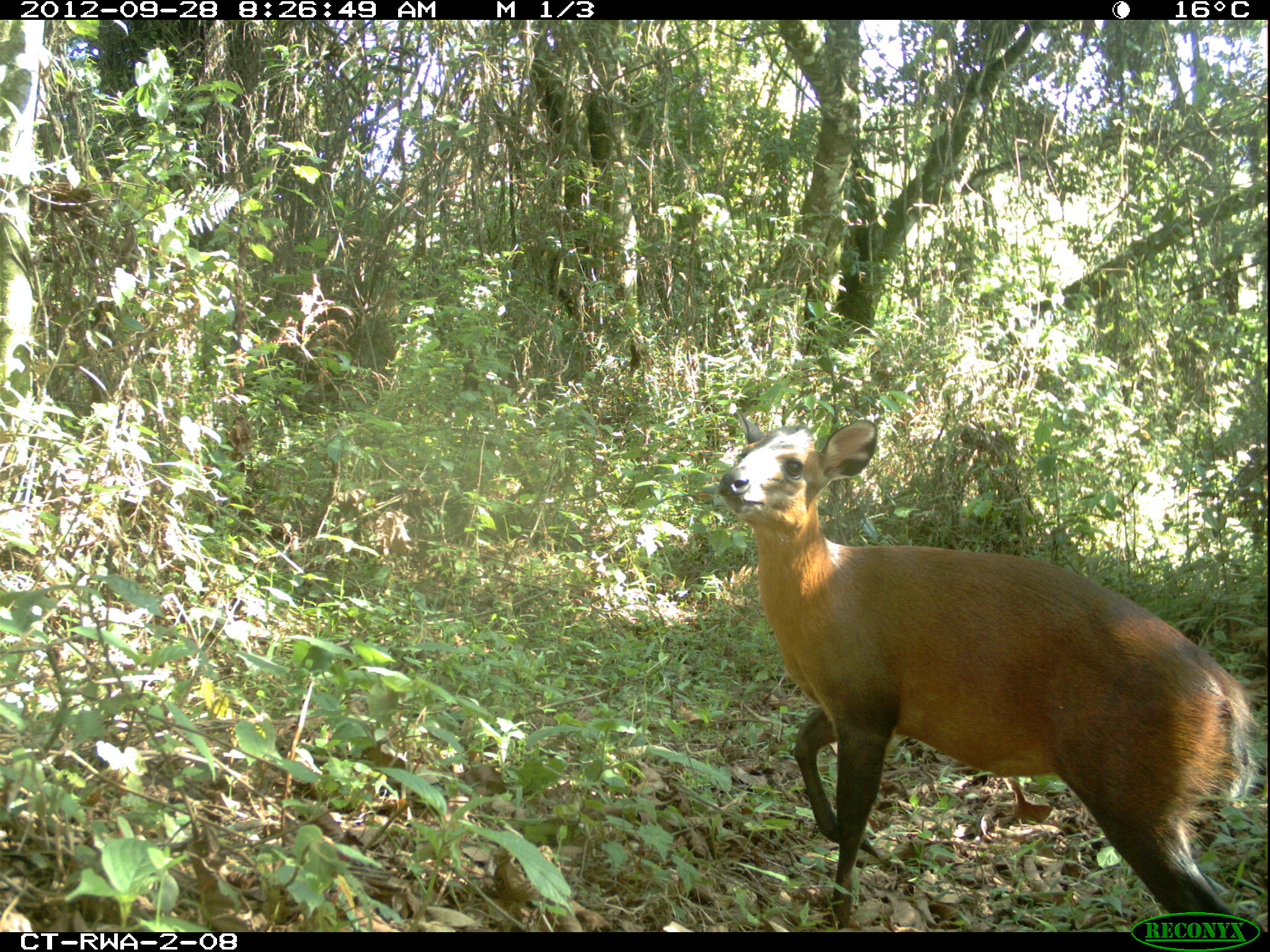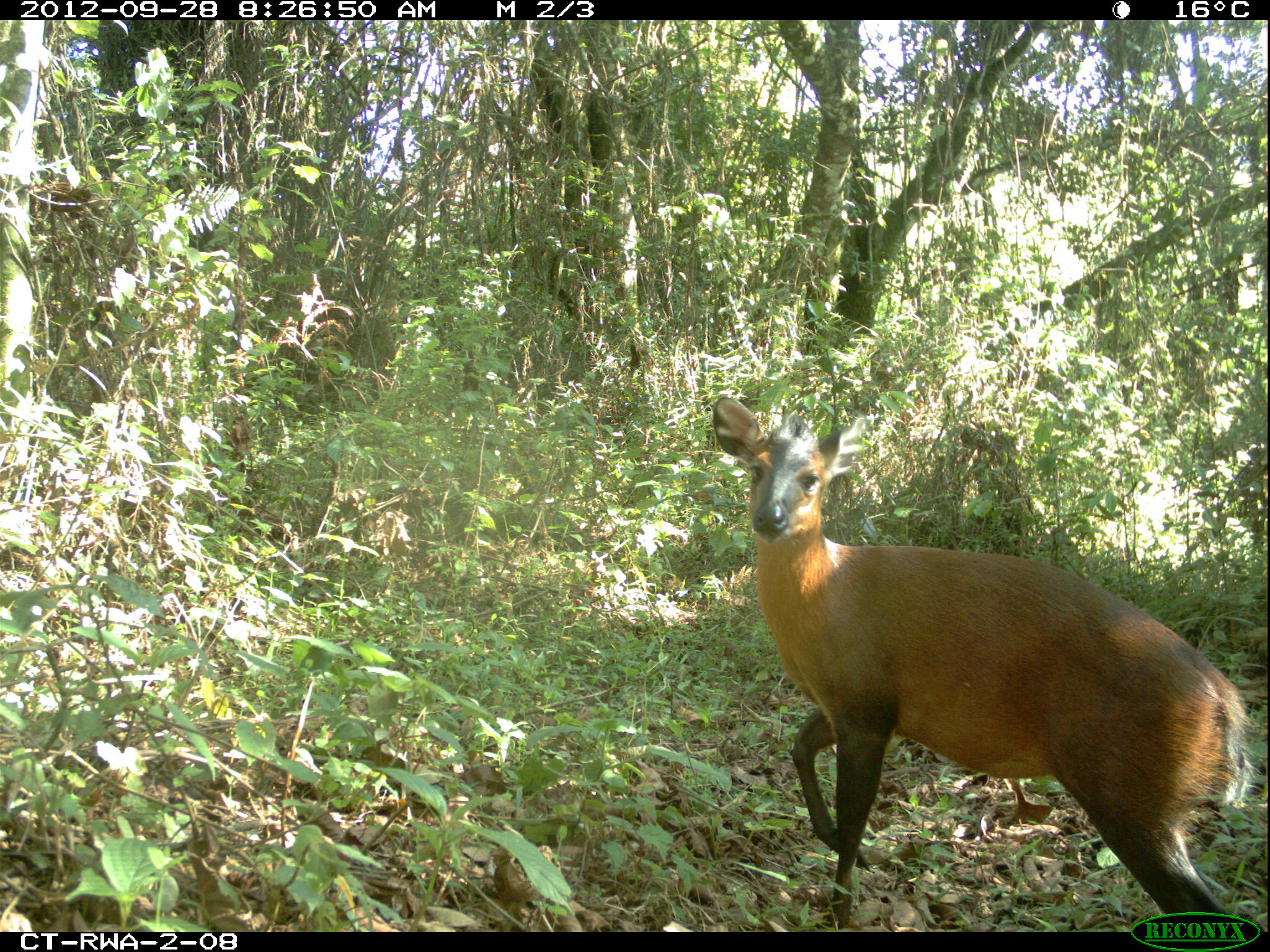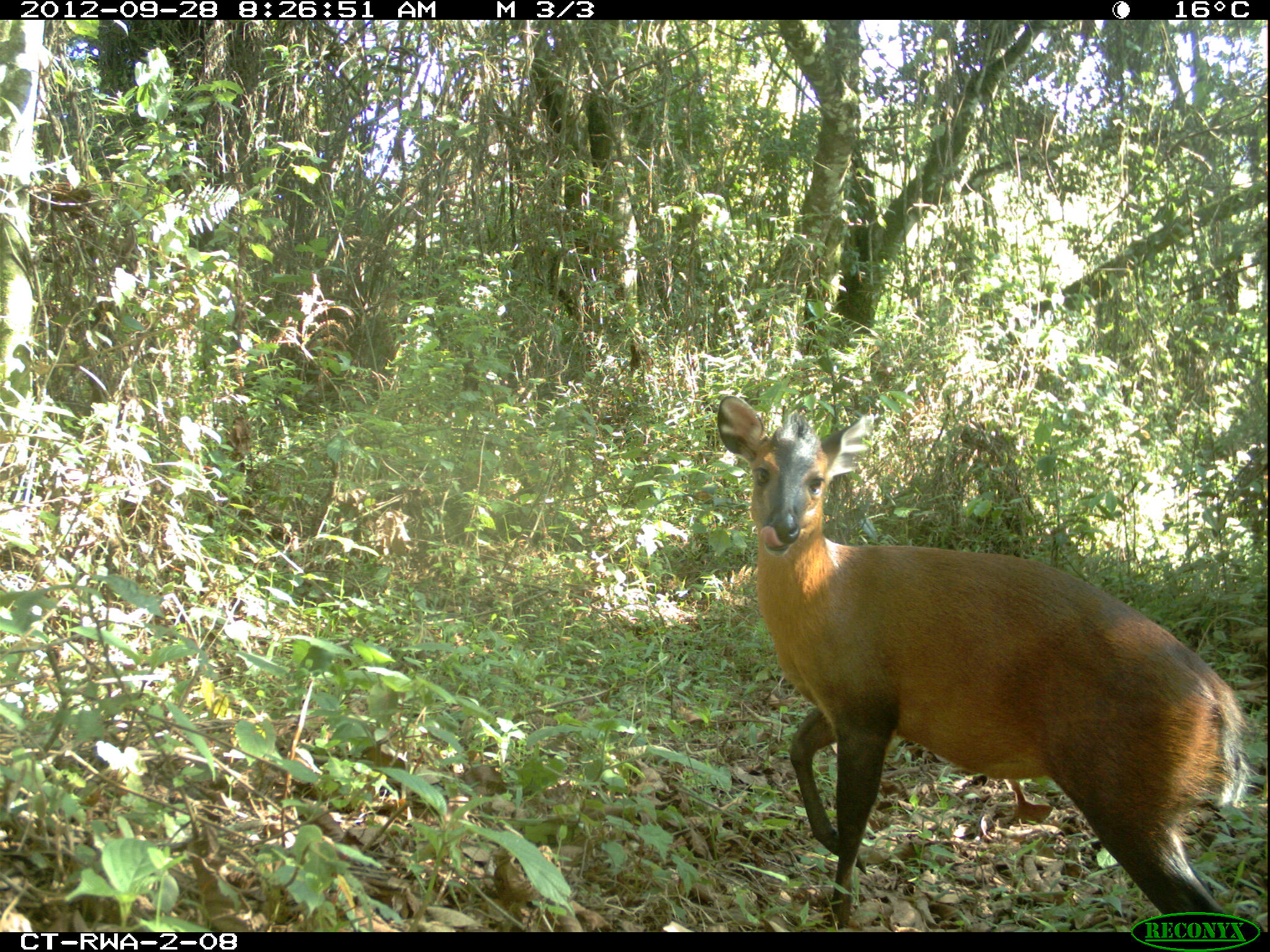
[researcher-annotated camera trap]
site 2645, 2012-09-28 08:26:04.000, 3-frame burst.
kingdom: Animalia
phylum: Chordata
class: Mammalia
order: Artiodactyla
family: Bovidae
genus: Cephalophus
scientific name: Cephalophus nigrifrons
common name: black-fronted duiker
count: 2